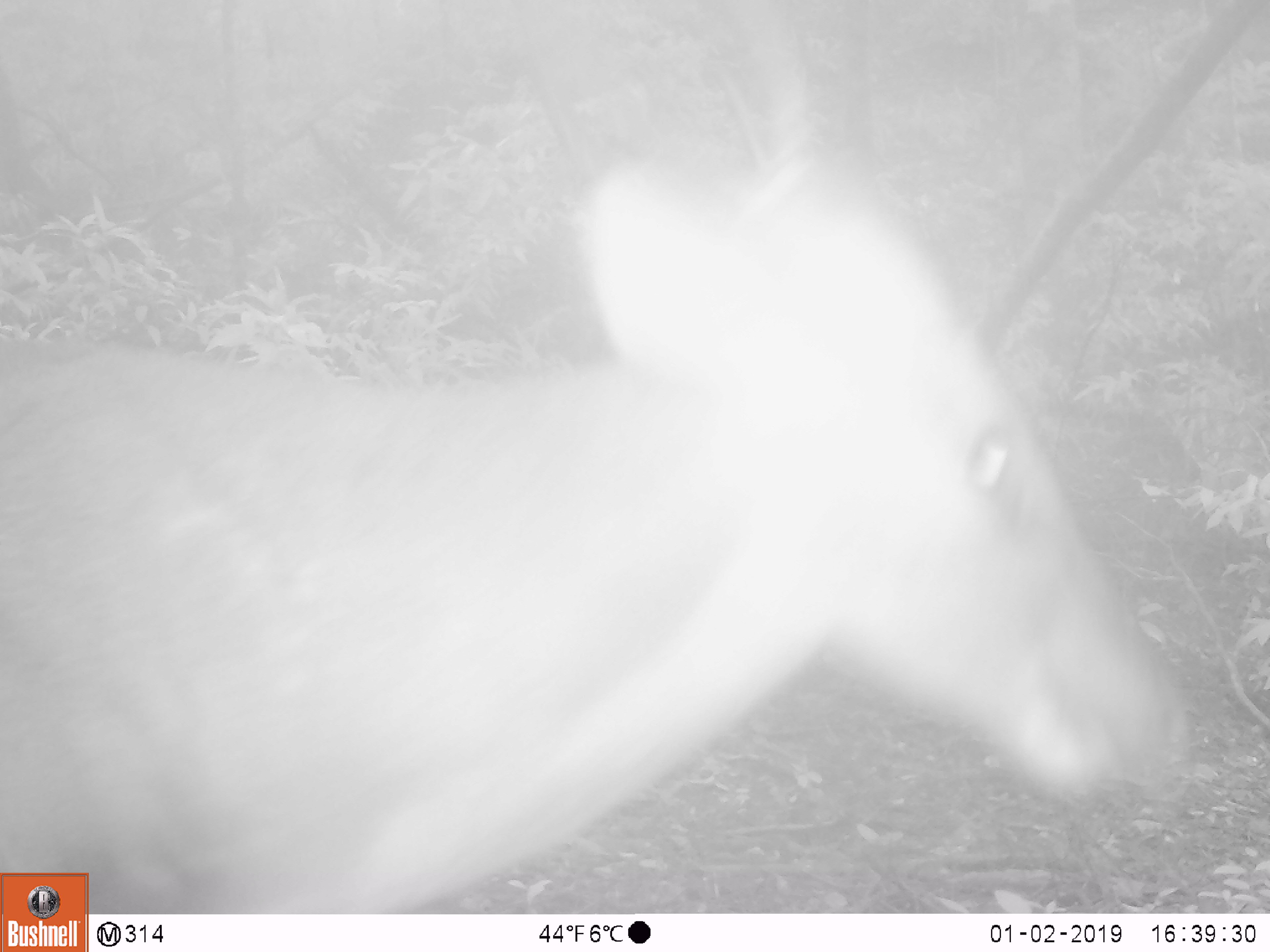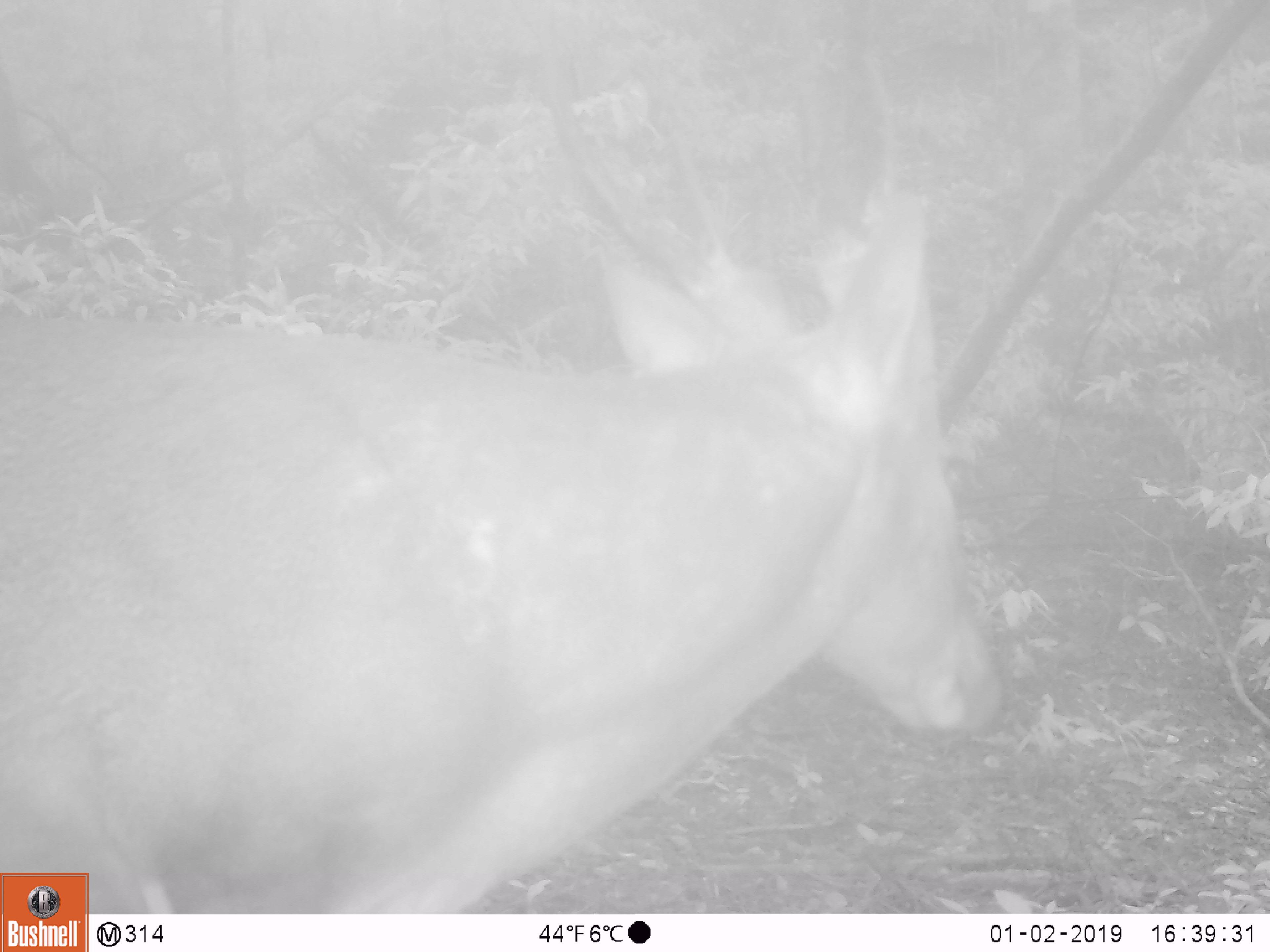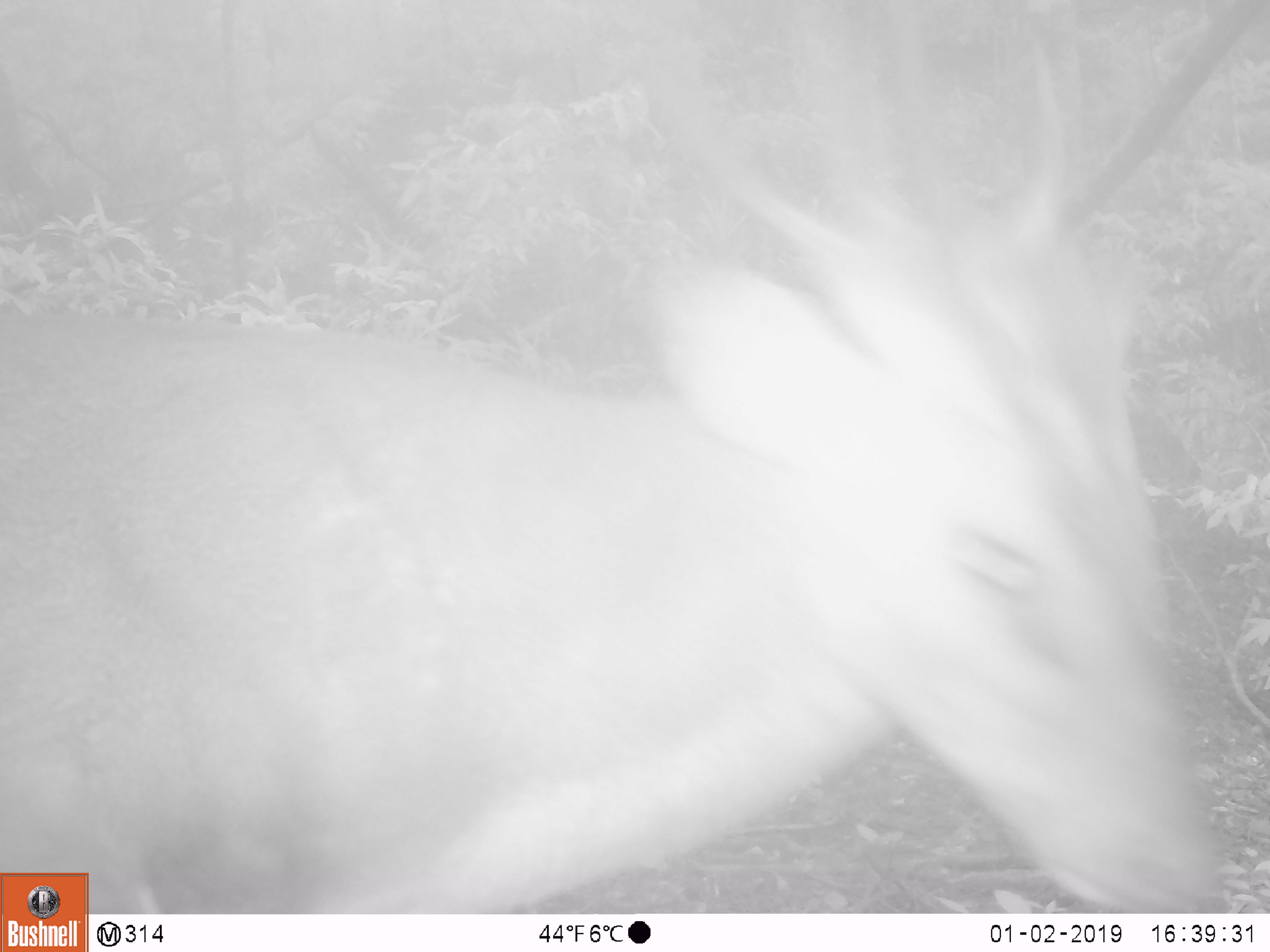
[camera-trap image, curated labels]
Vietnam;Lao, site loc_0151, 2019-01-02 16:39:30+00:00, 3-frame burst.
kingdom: Animalia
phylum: Chordata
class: Mammalia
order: Artiodactyla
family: Cervidae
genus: Muntiacus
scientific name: Muntiacus vuquangensis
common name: large-antlered muntjac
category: large antlered muntjac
Large antlered muntjac (large-antlered muntjac) (Muntiacus vuquangensis). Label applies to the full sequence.